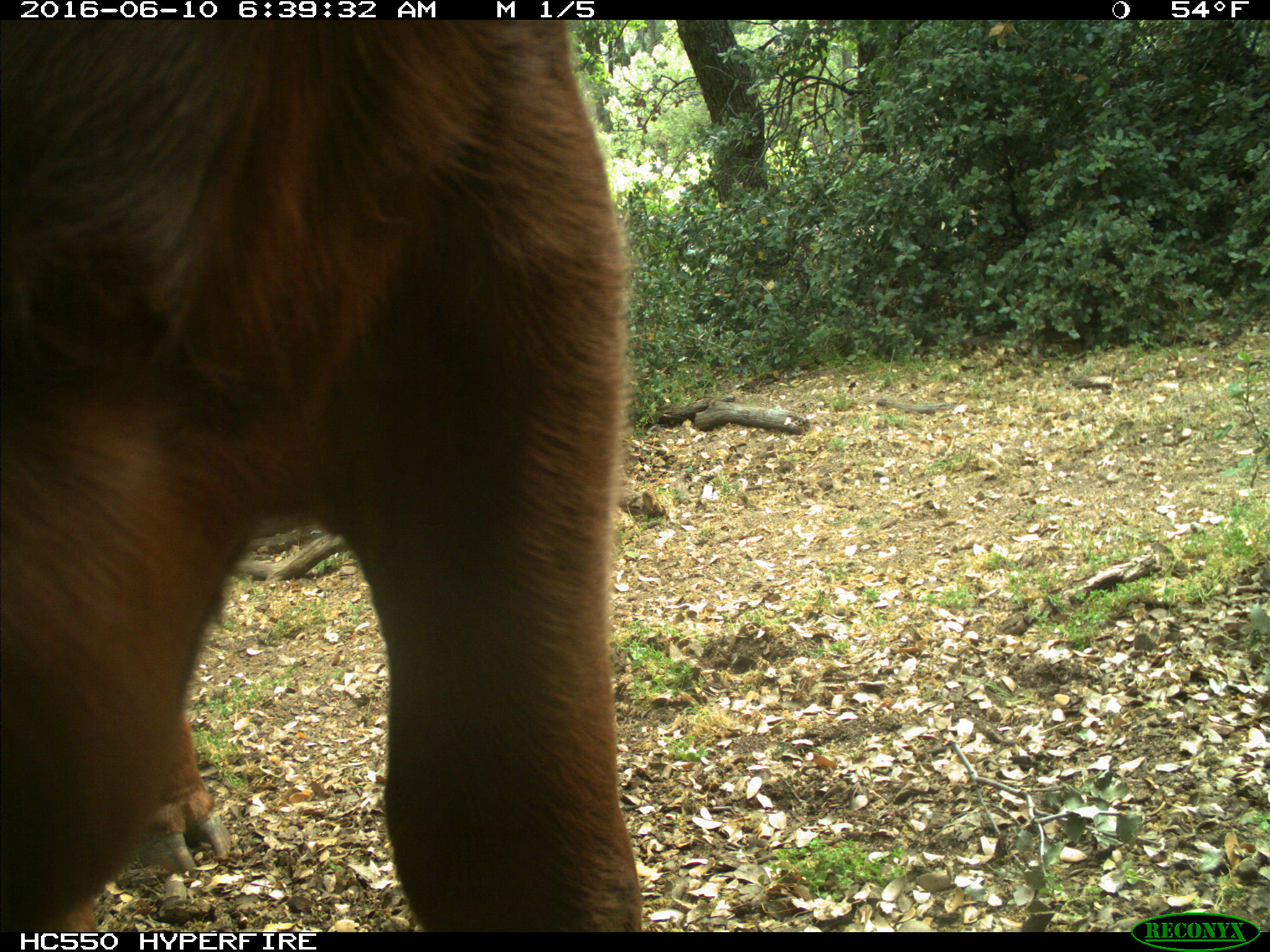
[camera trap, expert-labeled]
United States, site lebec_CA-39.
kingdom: Animalia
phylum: Chordata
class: Mammalia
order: Artiodactyla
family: Bovidae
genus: Bos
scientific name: Bos taurus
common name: domestic cow